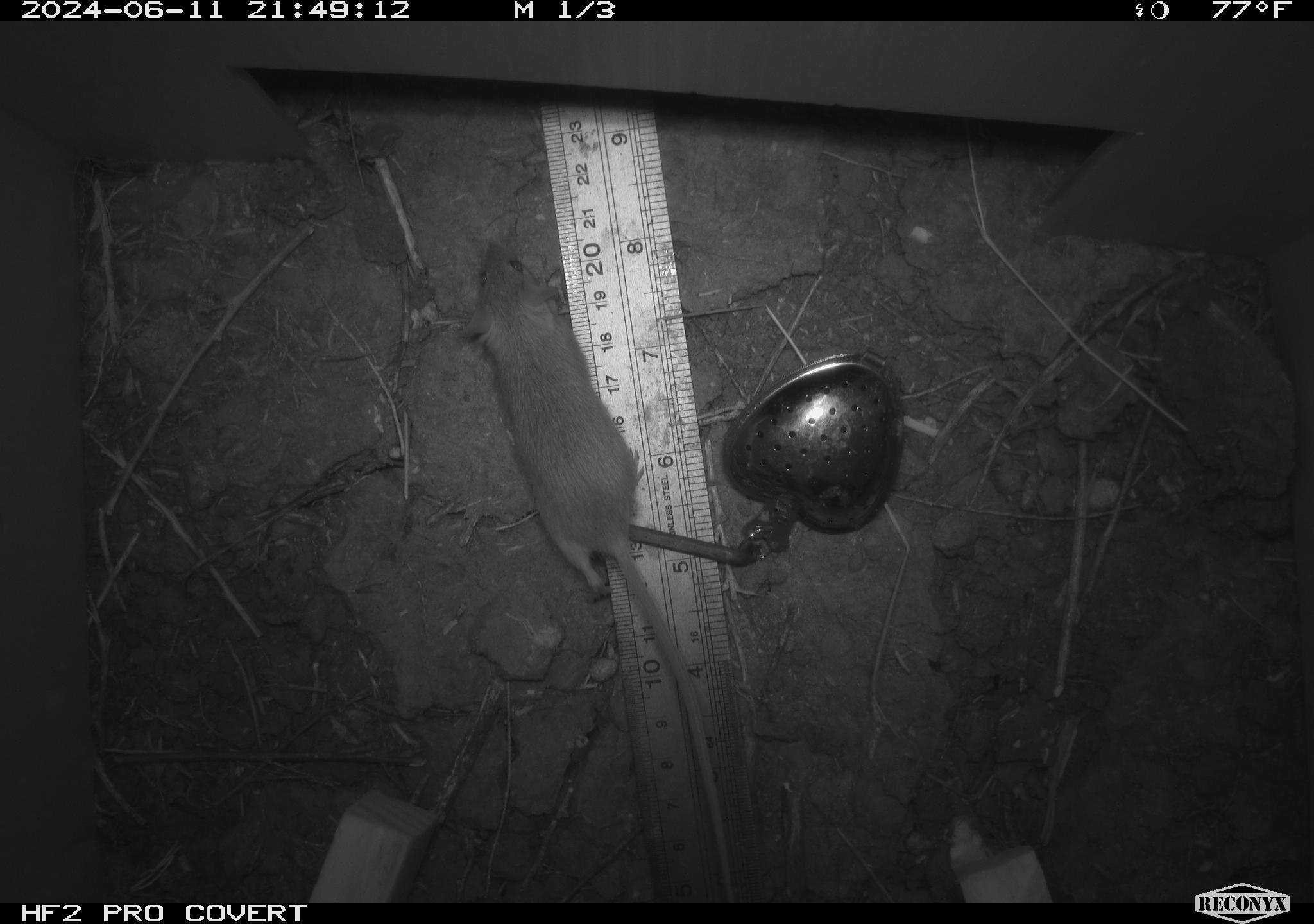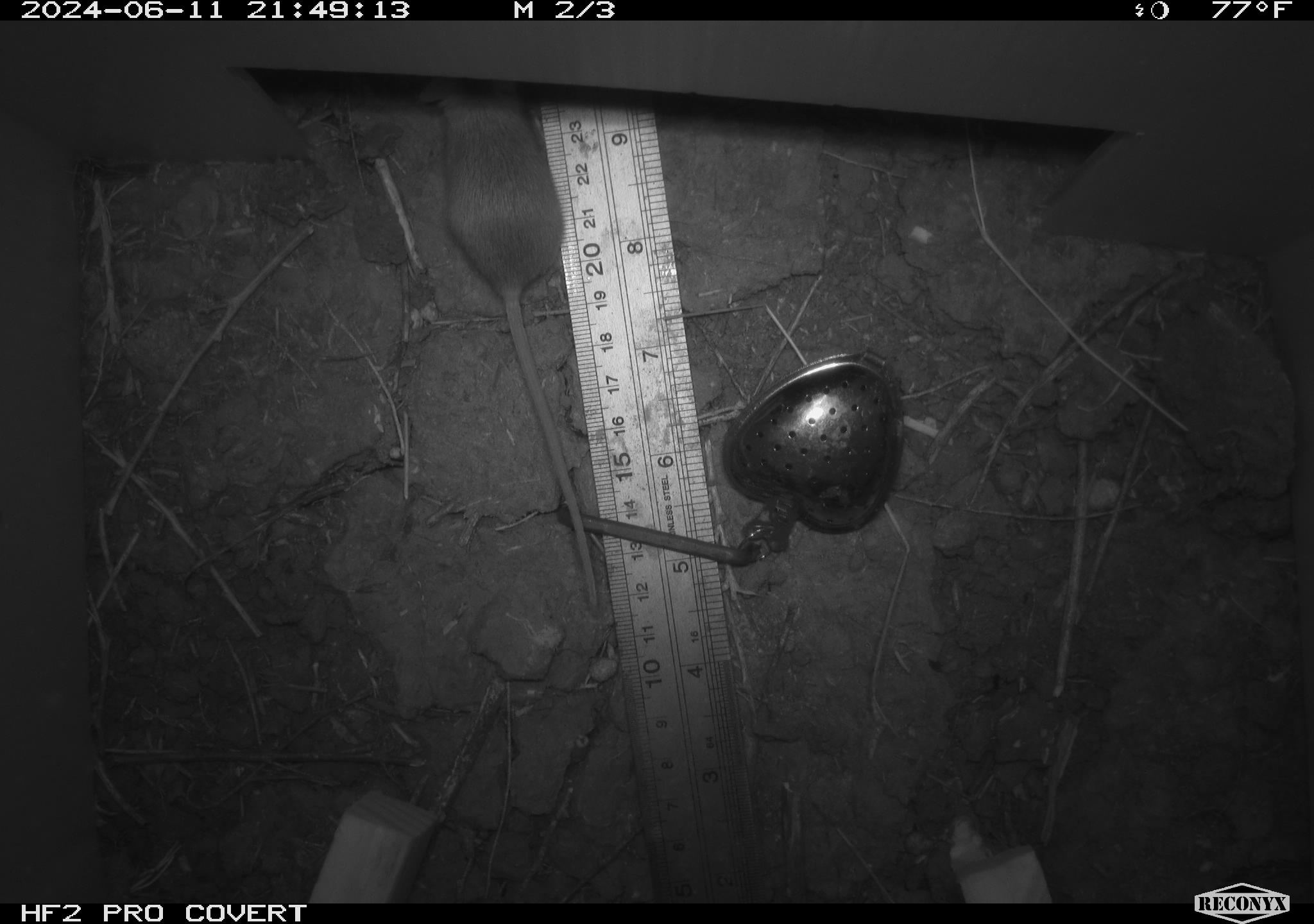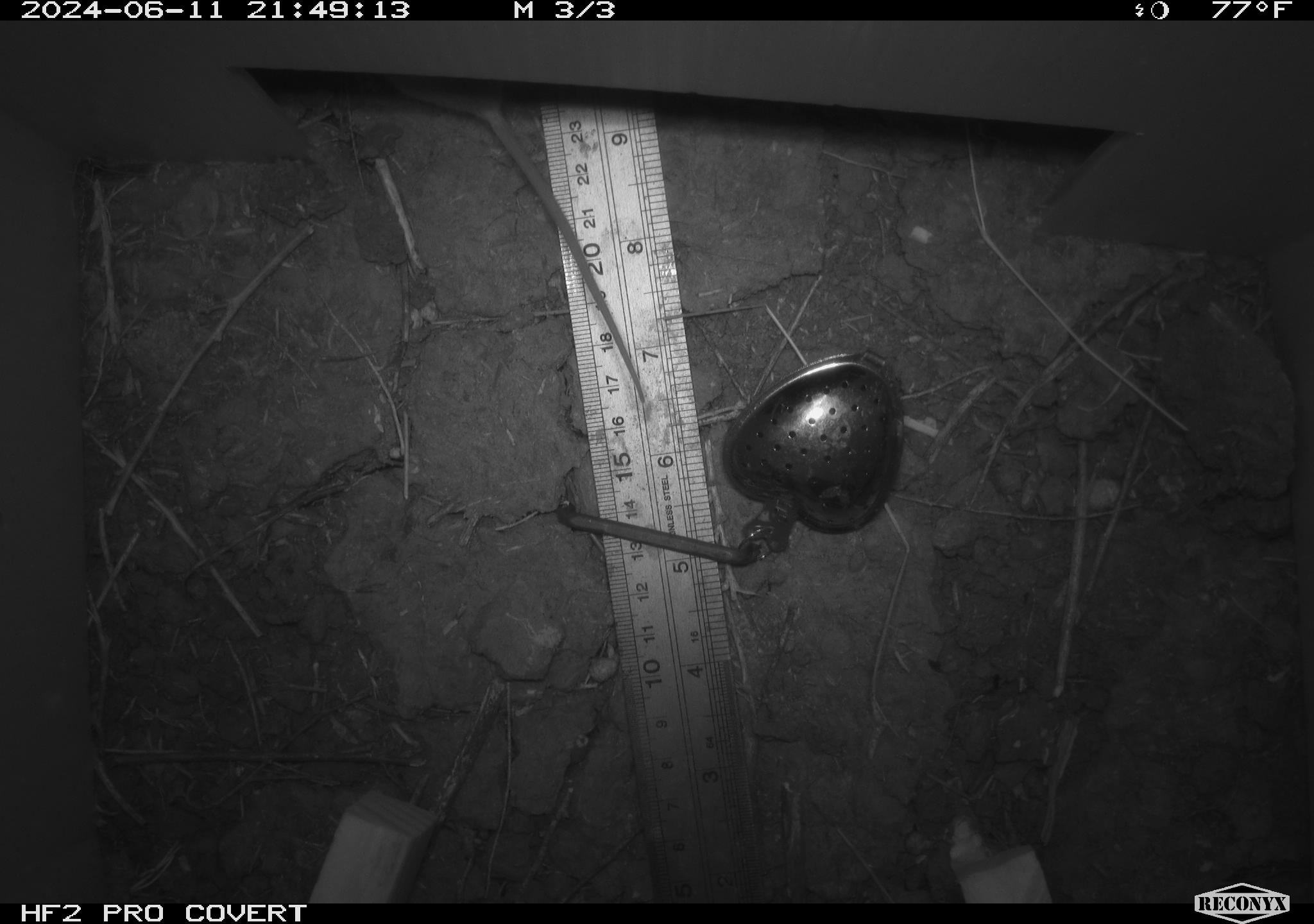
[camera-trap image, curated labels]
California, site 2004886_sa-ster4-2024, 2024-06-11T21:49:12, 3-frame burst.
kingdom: Animalia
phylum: Chordata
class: Mammalia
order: Rodentia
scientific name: Rodentia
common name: mouse species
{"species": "mouse species (Rodentia)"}